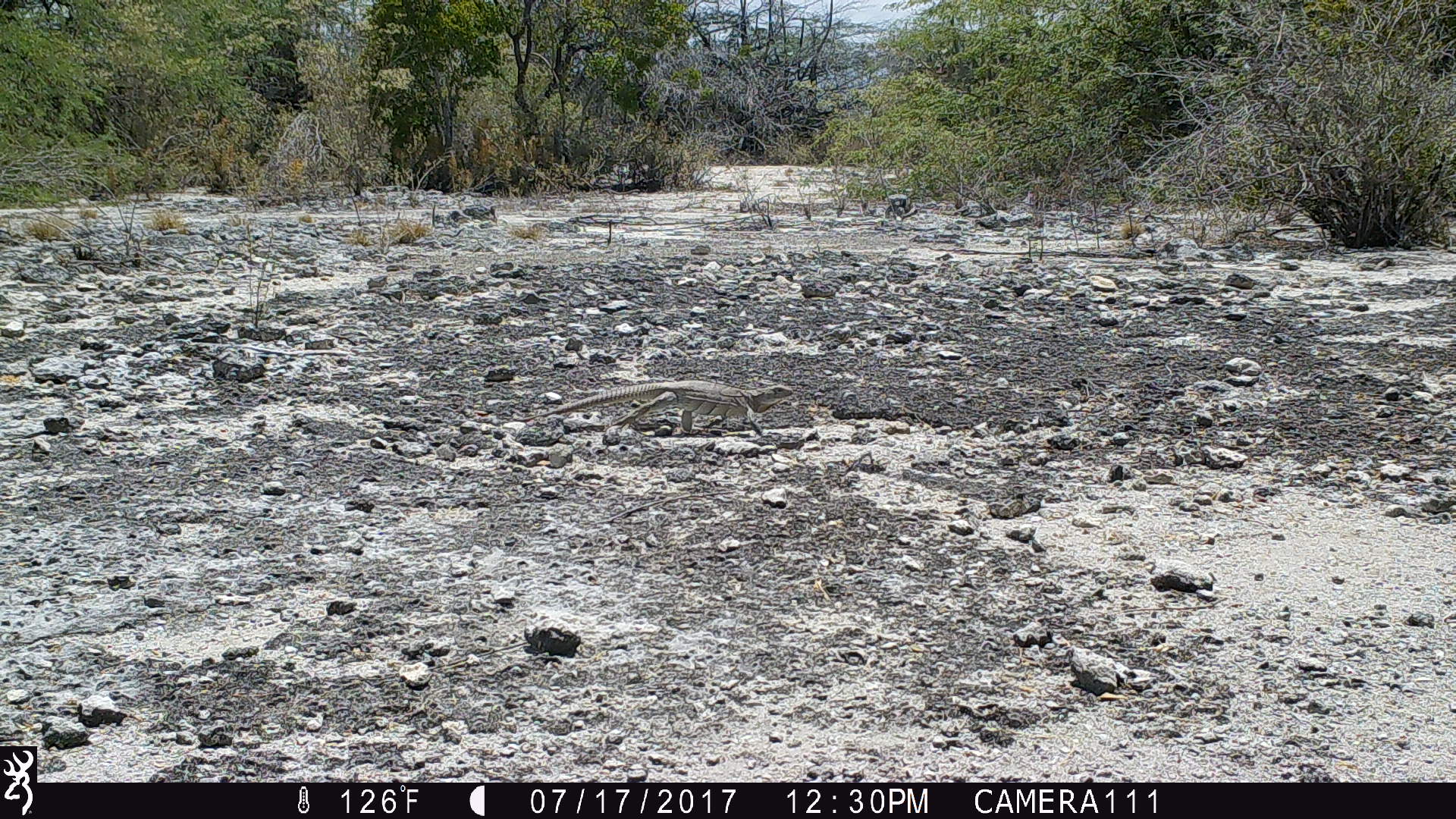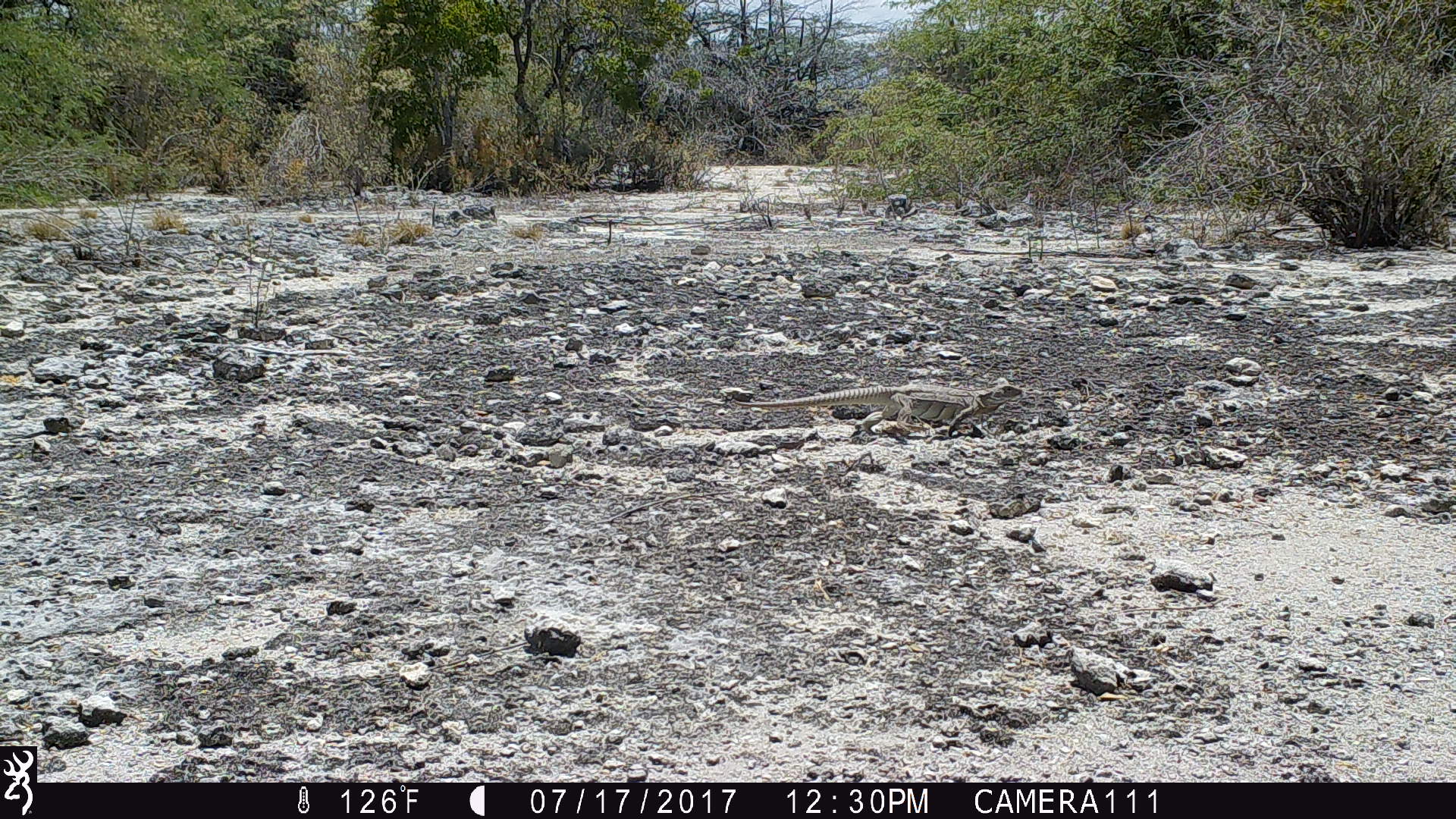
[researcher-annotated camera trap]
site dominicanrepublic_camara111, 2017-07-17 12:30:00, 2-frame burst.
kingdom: Animalia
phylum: Chordata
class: Reptilia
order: Squamata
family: Iguanidae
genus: Iguana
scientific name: Iguana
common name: typical iguanas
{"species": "Iguana (typical iguanas)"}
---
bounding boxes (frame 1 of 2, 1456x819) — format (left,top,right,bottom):
iguana: (543,381,792,438)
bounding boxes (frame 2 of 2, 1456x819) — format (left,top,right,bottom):
iguana: (721,378,1027,439)